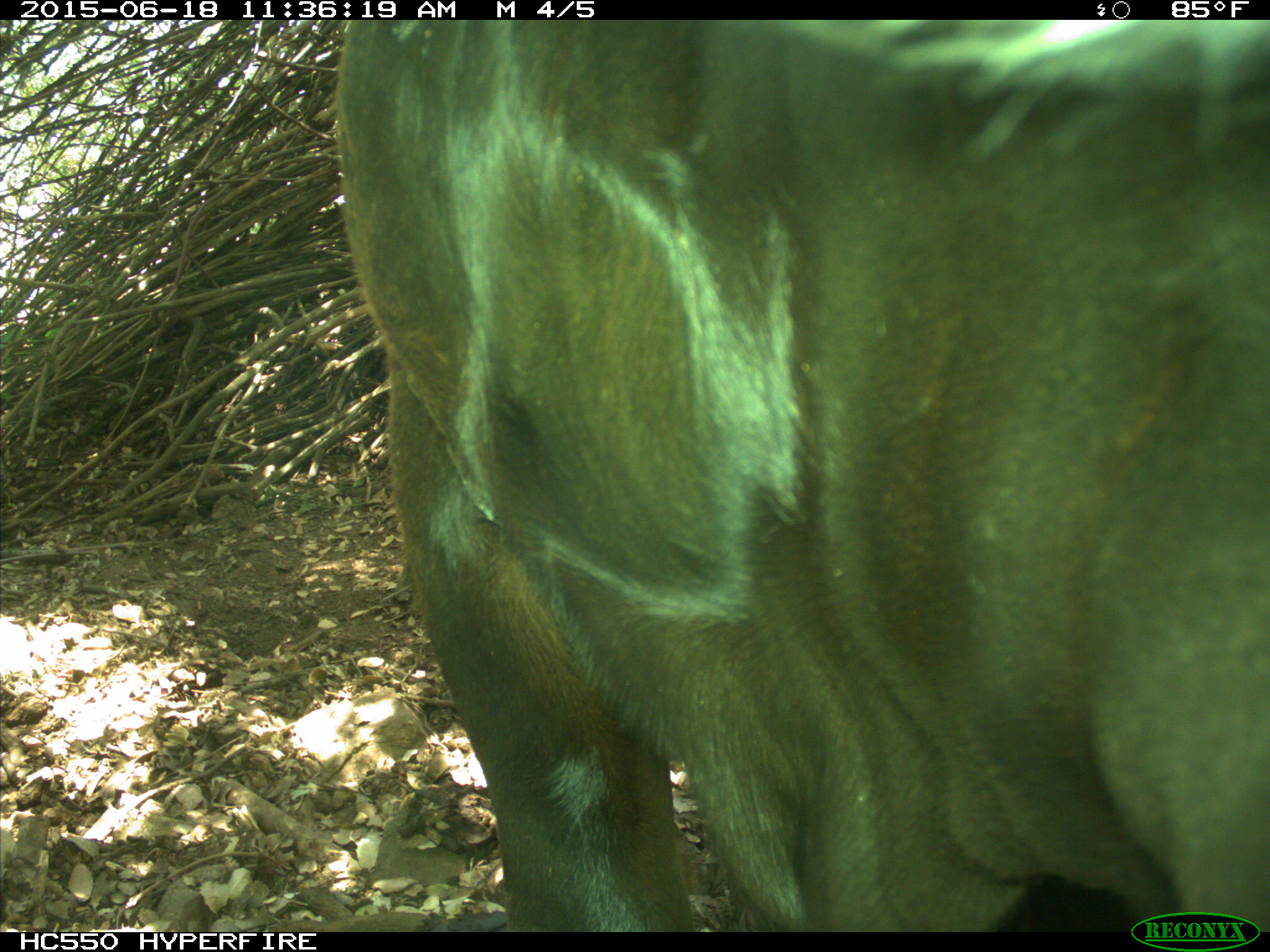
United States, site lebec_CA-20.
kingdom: Animalia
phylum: Chordata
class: Mammalia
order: Artiodactyla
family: Bovidae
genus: Bos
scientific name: Bos taurus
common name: domestic cow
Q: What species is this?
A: Bos taurus (domestic cow).